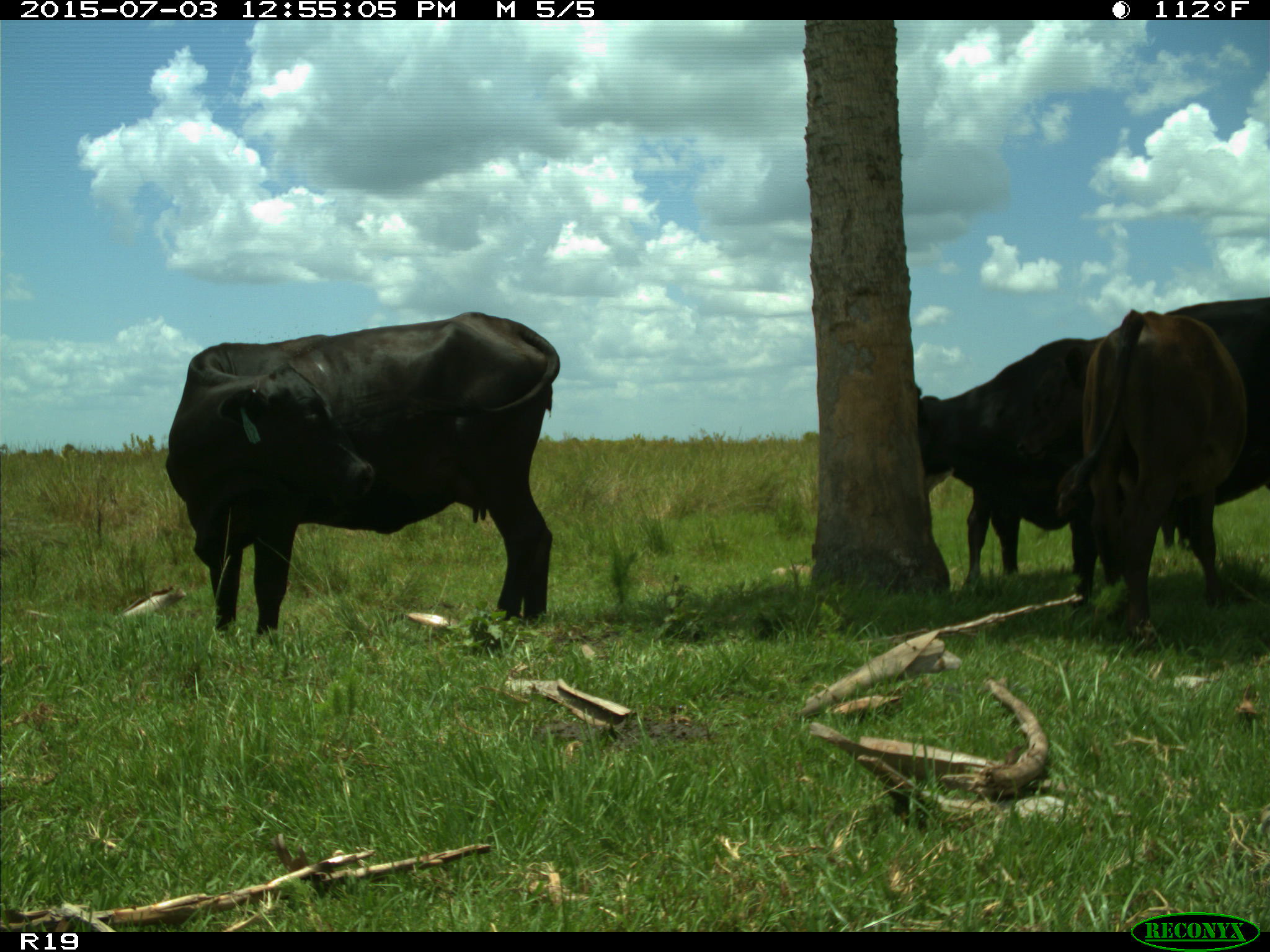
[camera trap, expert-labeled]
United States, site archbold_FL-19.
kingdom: Animalia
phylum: Chordata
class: Mammalia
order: Artiodactyla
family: Bovidae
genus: Bos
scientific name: Bos taurus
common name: domestic cow